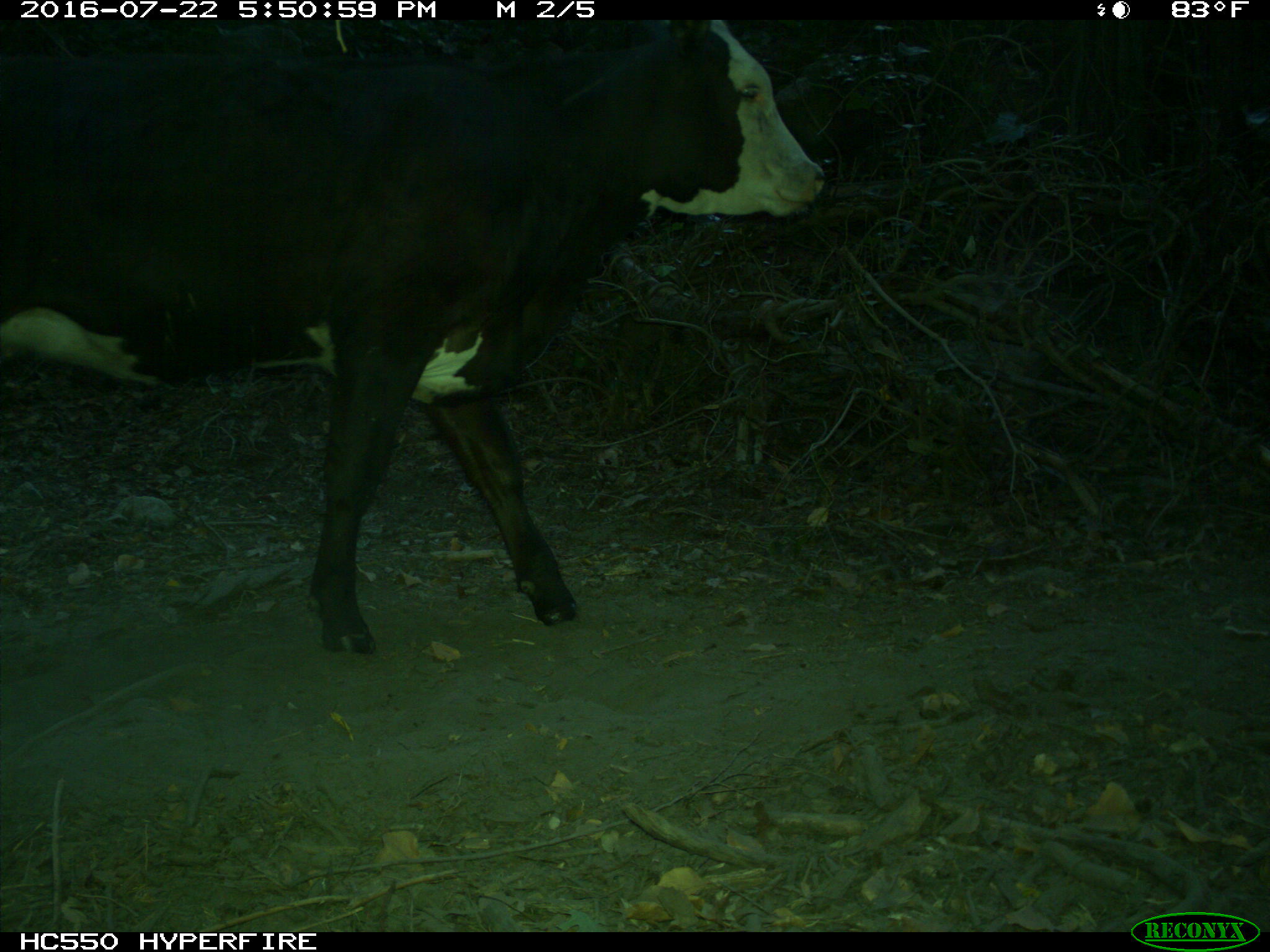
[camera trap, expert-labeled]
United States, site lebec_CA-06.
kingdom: Animalia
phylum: Chordata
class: Mammalia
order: Artiodactyla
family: Bovidae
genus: Bos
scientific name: Bos taurus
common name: domestic cow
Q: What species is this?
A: Bos taurus (domestic cow).